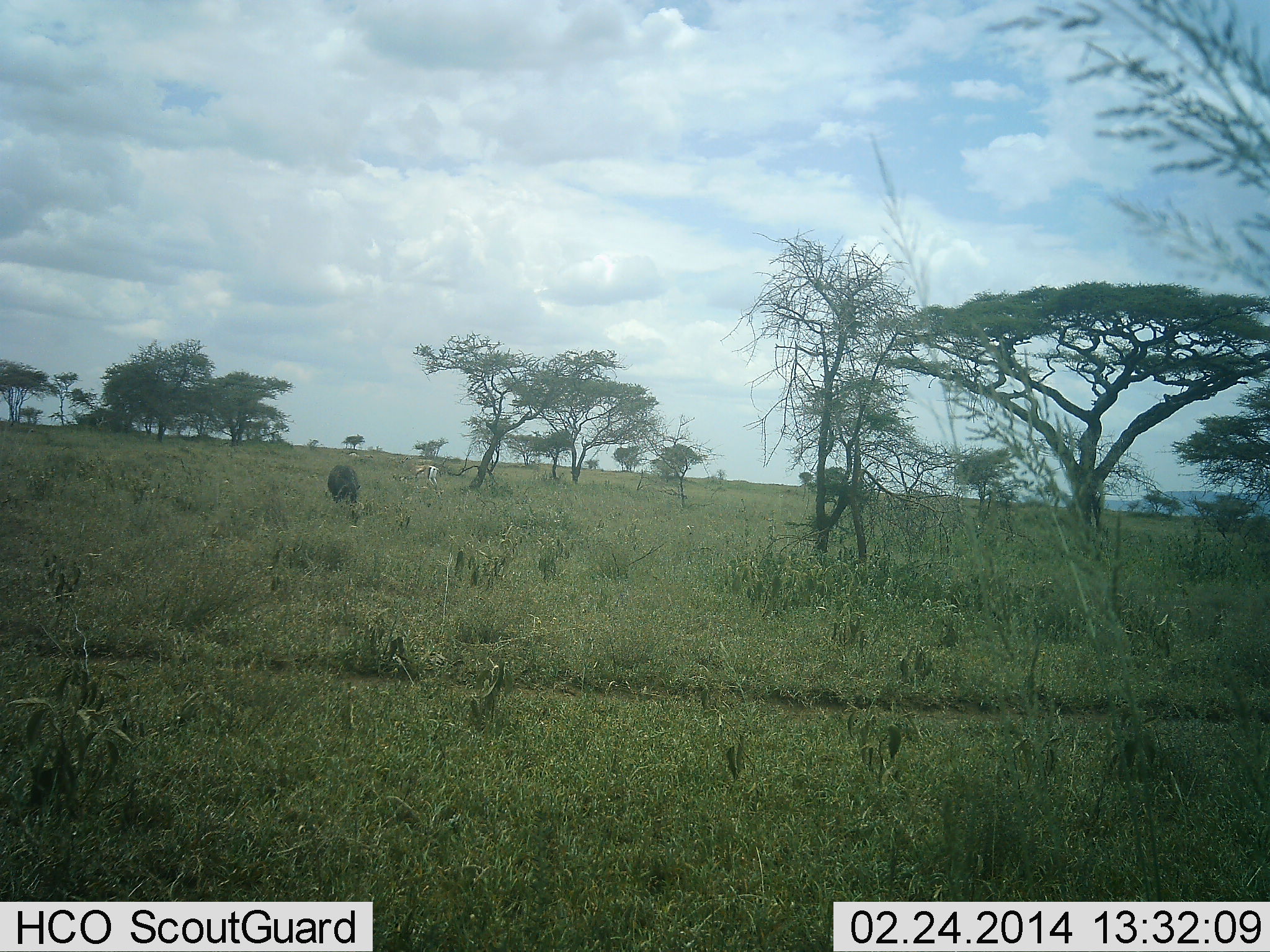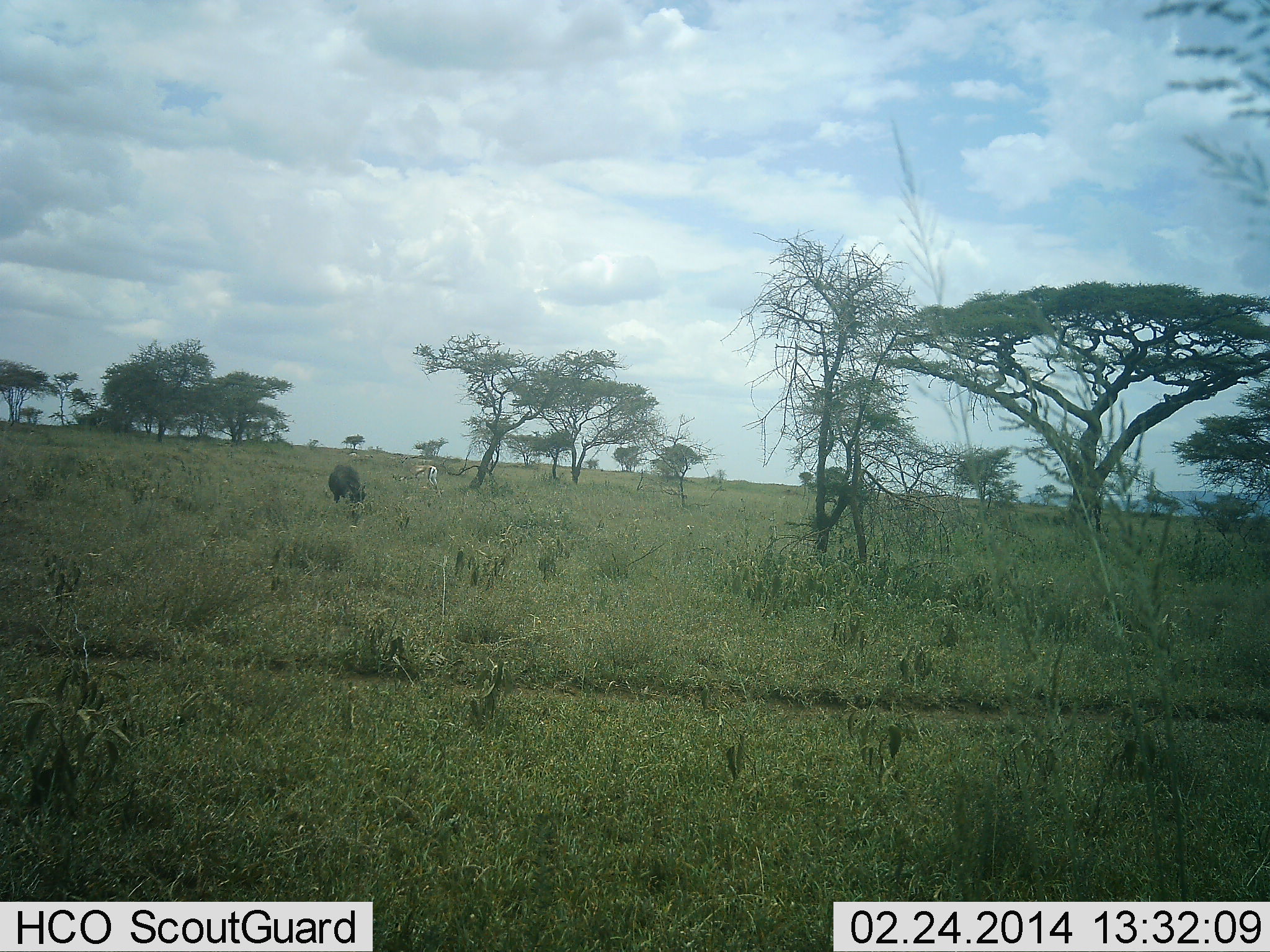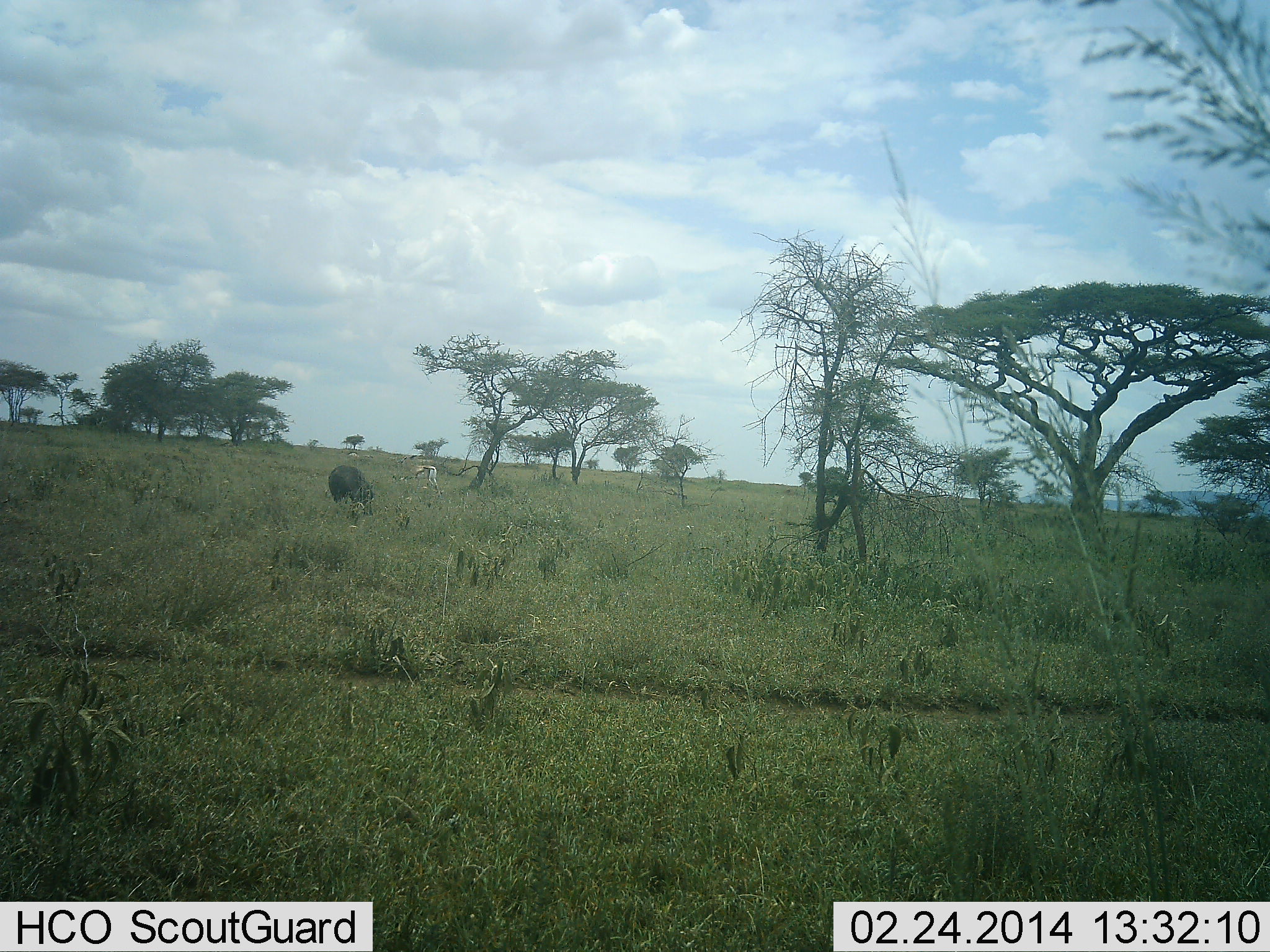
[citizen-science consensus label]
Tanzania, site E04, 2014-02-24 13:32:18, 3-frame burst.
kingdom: Animalia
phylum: Chordata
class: Mammalia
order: Artiodactyla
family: Bovidae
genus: Eudorcas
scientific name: Eudorcas thomsonii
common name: thomson's gazelle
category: gazellethomsons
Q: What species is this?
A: Gazellethomsons (thomson's gazelle) (Eudorcas thomsonii).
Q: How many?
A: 1.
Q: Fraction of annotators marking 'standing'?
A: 46%.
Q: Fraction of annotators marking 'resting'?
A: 0%.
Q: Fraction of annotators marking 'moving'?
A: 0%.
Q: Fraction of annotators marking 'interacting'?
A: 0%.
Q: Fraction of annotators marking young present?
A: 0%.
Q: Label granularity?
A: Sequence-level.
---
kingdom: Animalia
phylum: Chordata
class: Mammalia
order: Artiodactyla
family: Suidae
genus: Phacochoerus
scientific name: Phacochoerus africanus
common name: warthog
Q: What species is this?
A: Warthog (Phacochoerus africanus).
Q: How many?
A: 1.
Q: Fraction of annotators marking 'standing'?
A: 22%.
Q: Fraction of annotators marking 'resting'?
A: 0%.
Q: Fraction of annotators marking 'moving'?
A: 11%.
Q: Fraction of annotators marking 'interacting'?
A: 0%.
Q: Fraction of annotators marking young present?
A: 0%.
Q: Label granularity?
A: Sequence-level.